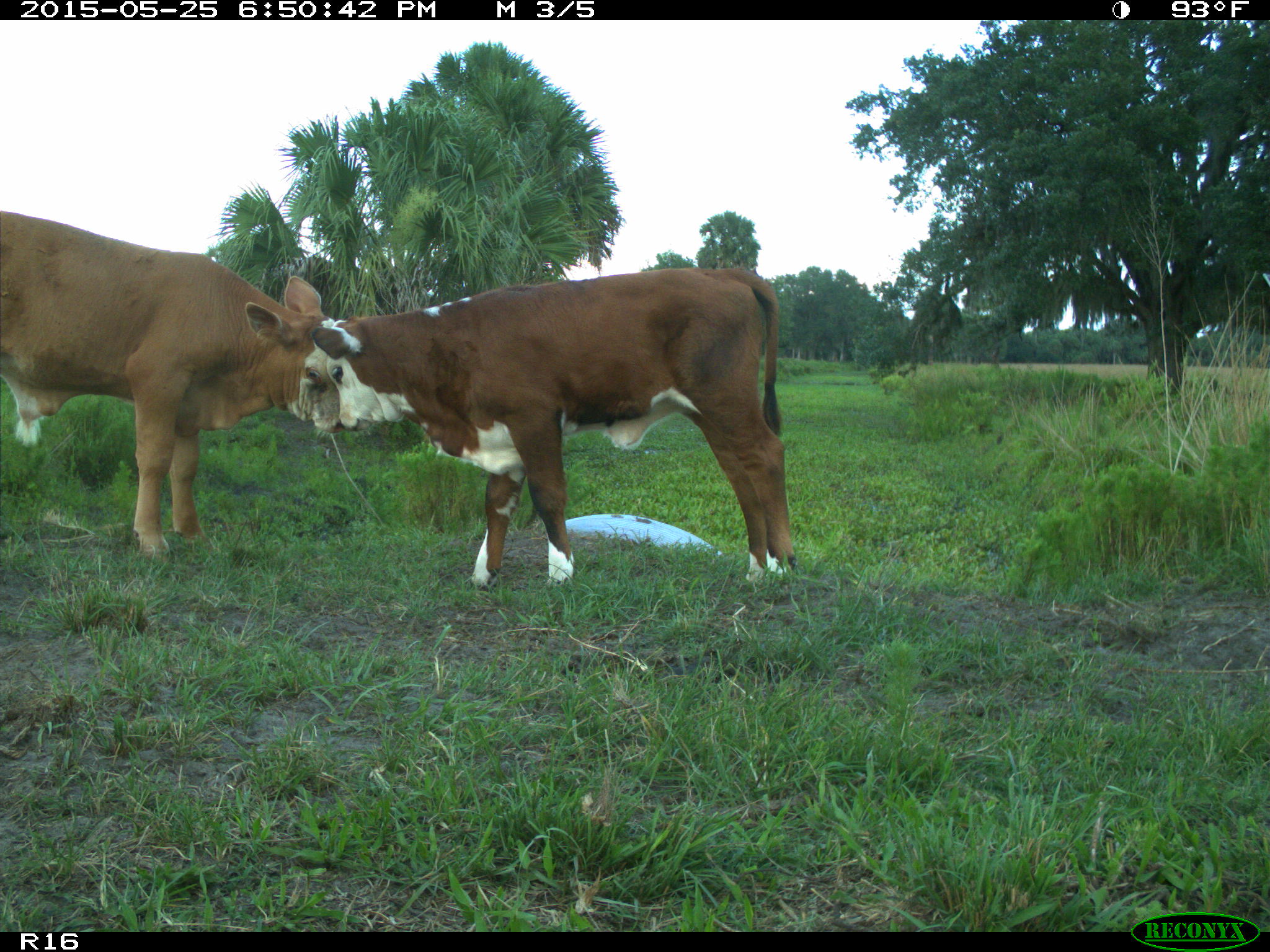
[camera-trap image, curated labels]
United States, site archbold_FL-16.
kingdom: Animalia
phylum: Chordata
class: Mammalia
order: Artiodactyla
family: Bovidae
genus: Bos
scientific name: Bos taurus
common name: domestic cow